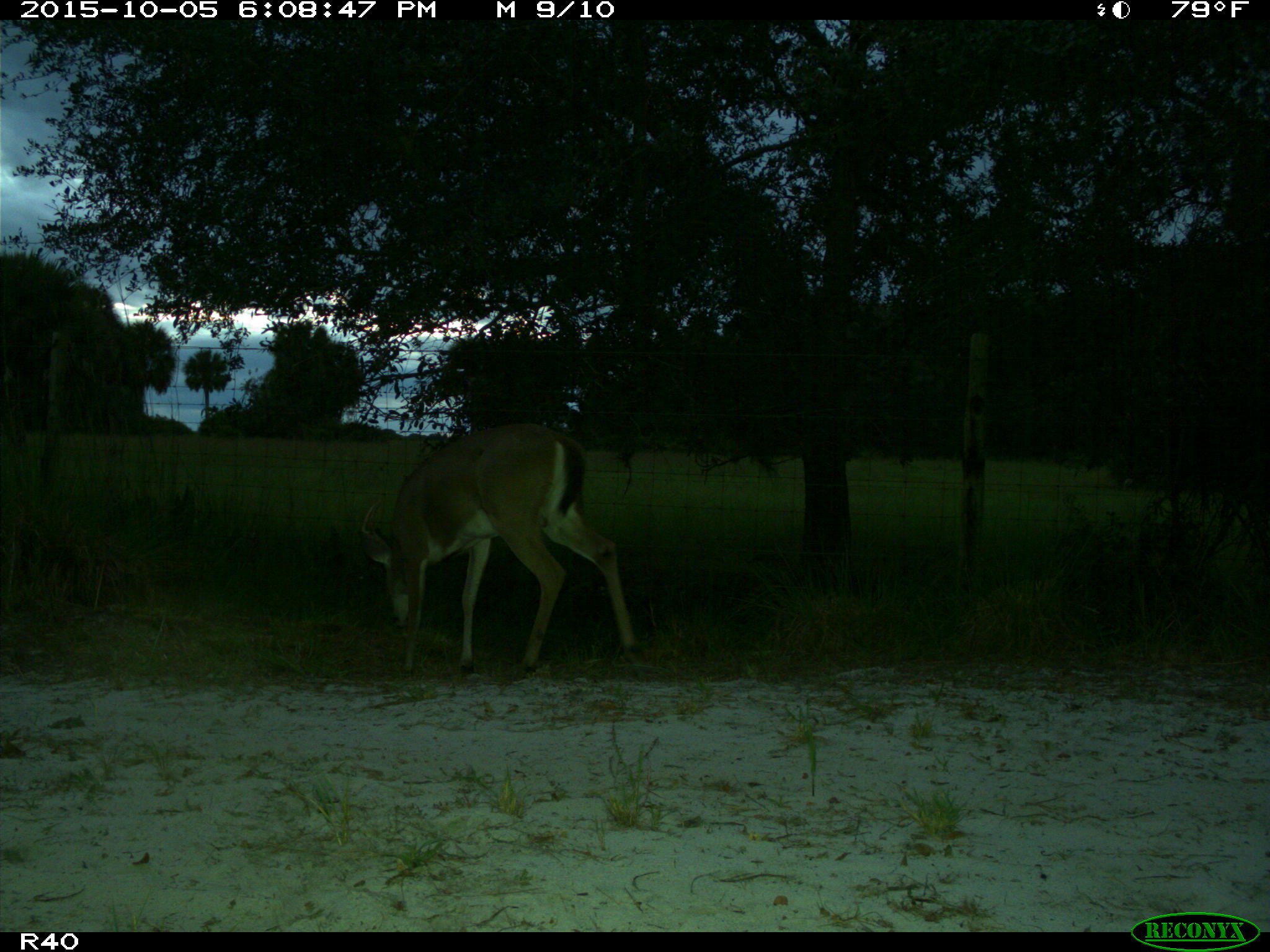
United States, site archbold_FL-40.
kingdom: Animalia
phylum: Chordata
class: Mammalia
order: Artiodactyla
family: Cervidae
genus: Odocoileus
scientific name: Odocoileus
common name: deer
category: unidentified deer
Unidentified deer (deer) (Odocoileus).